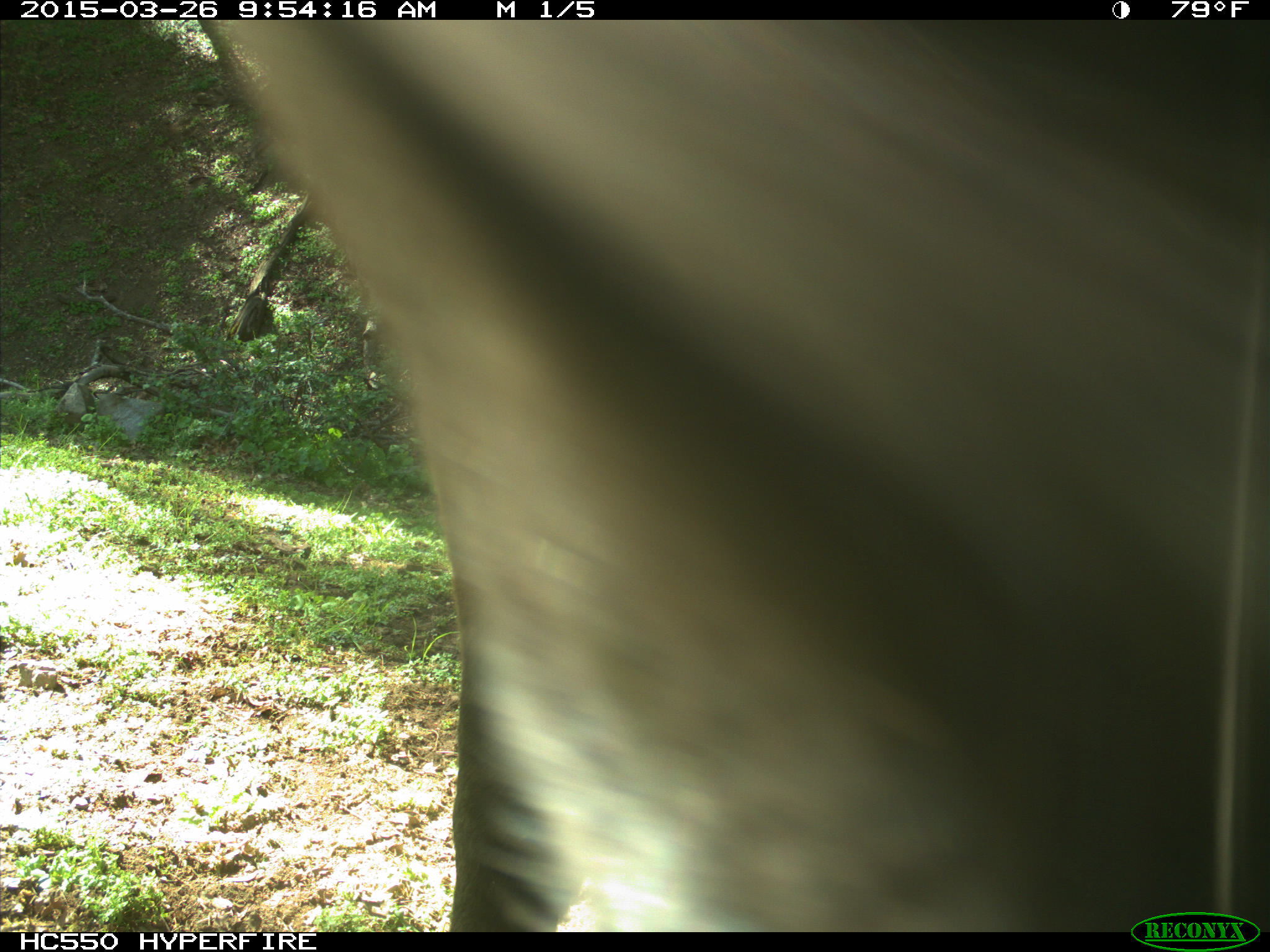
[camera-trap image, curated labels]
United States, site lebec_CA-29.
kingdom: Animalia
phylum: Chordata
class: Mammalia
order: Artiodactyla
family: Bovidae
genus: Bos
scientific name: Bos taurus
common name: domestic cow